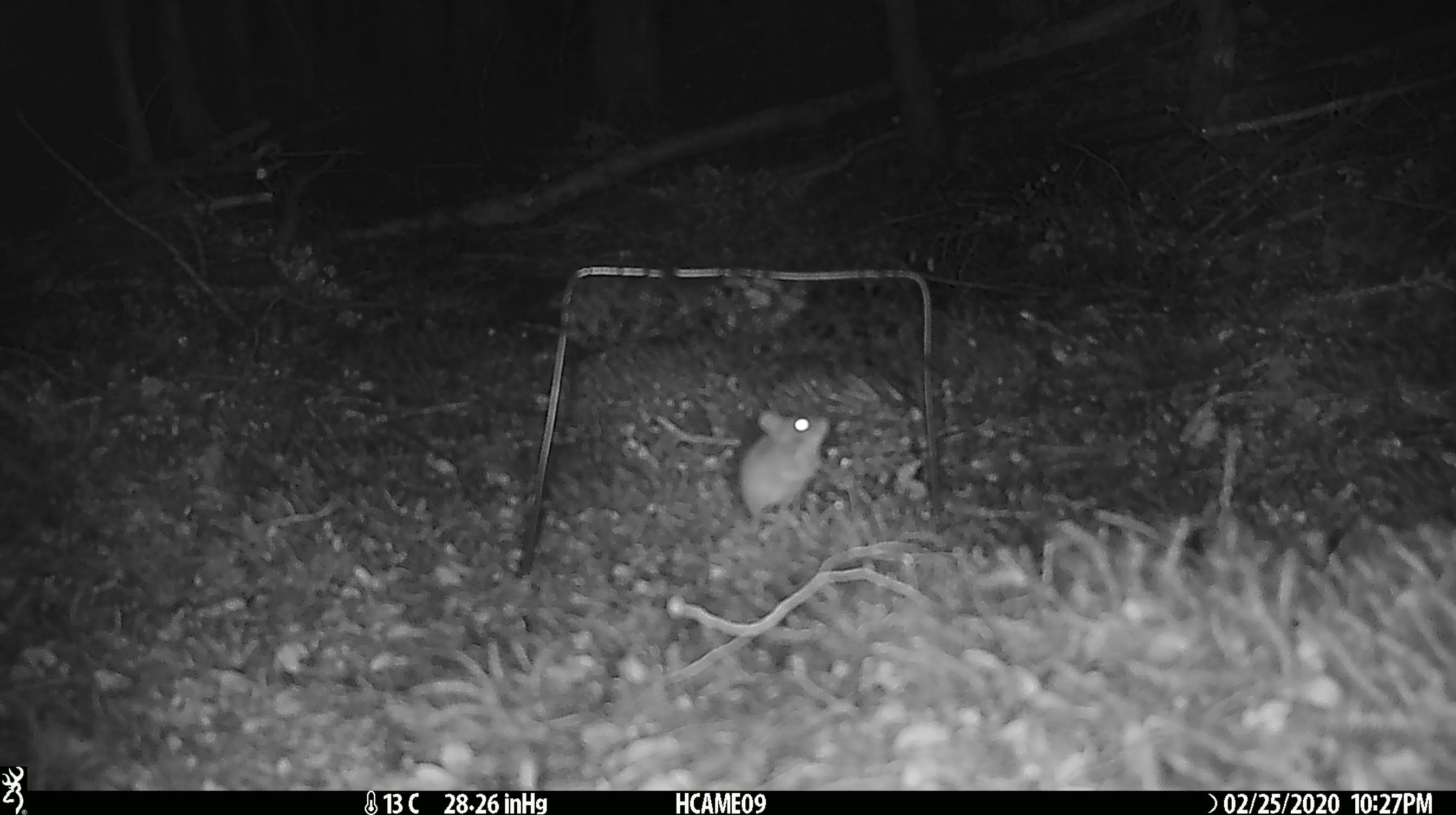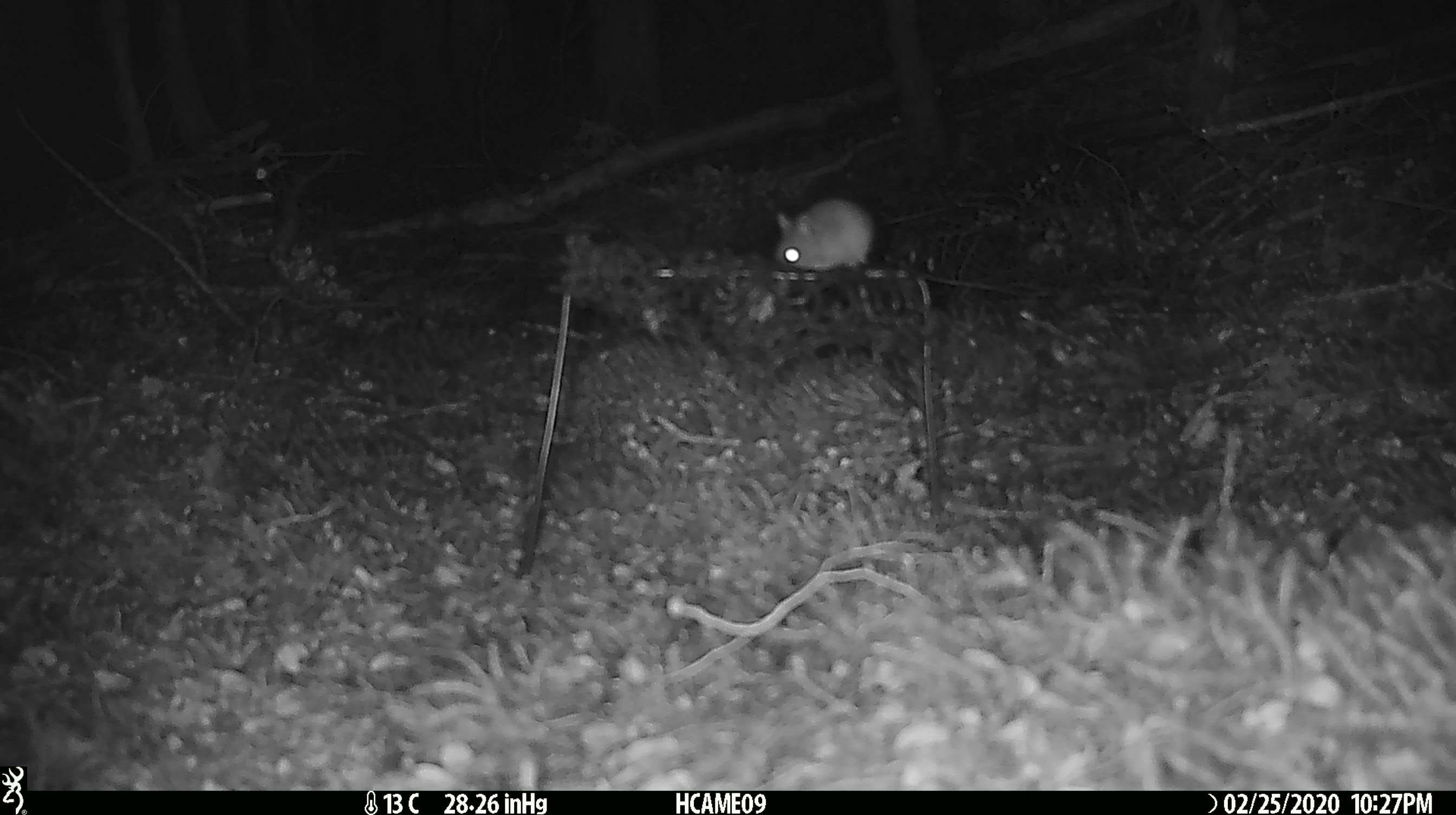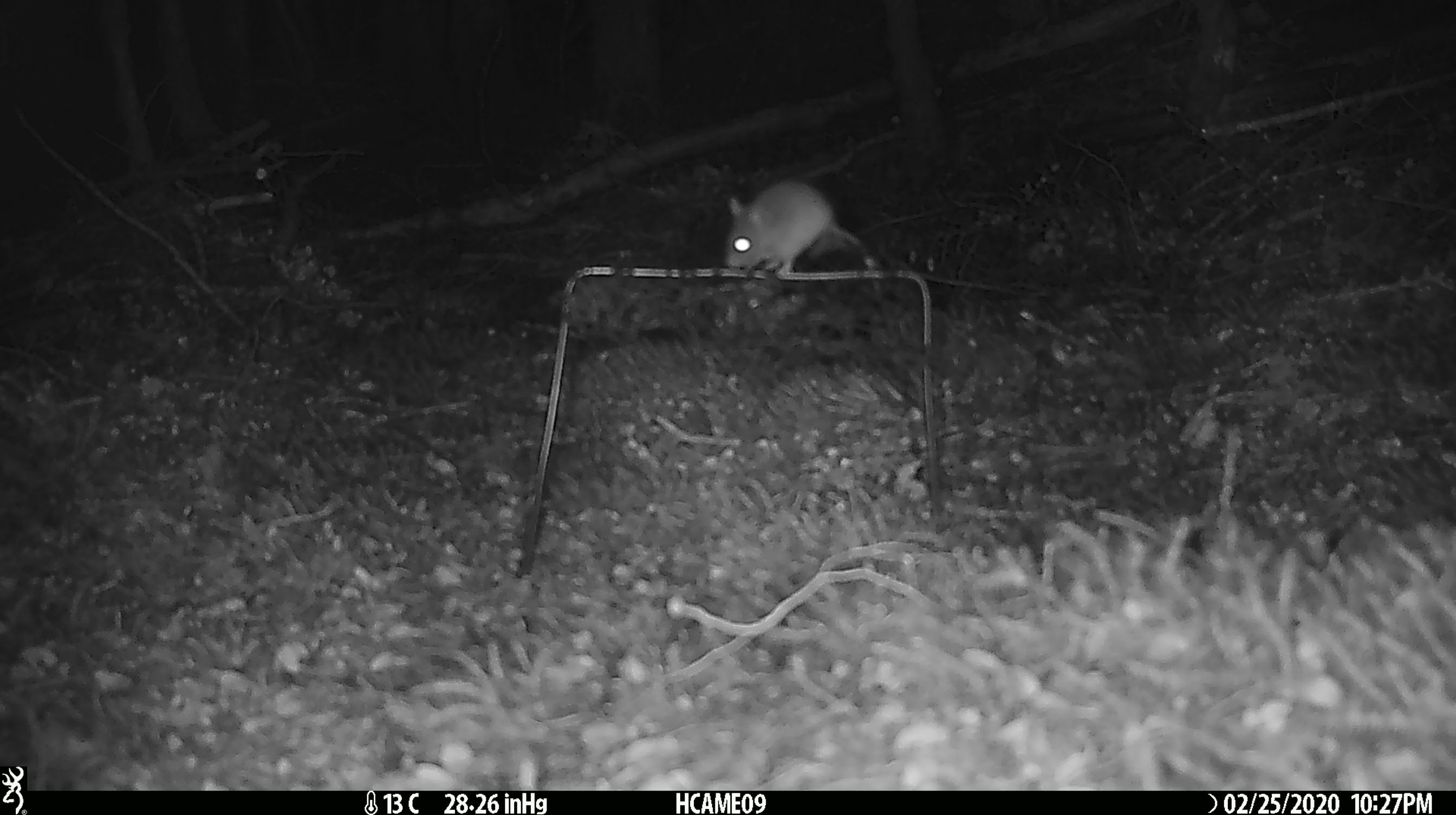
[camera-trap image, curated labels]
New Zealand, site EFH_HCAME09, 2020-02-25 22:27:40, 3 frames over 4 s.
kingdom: Animalia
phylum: Chordata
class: Mammalia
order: Rodentia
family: Muridae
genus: Mus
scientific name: Mus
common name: mouse